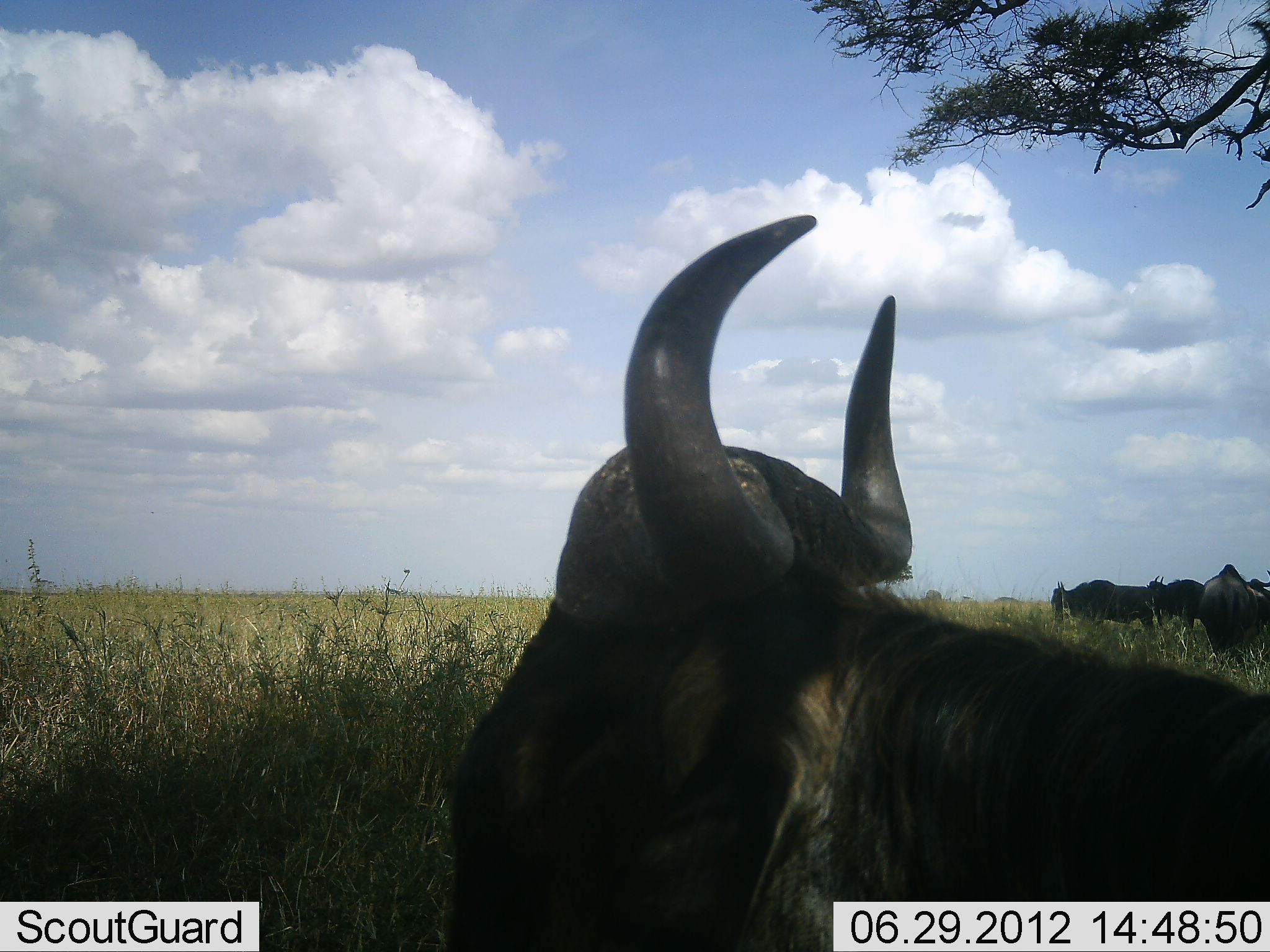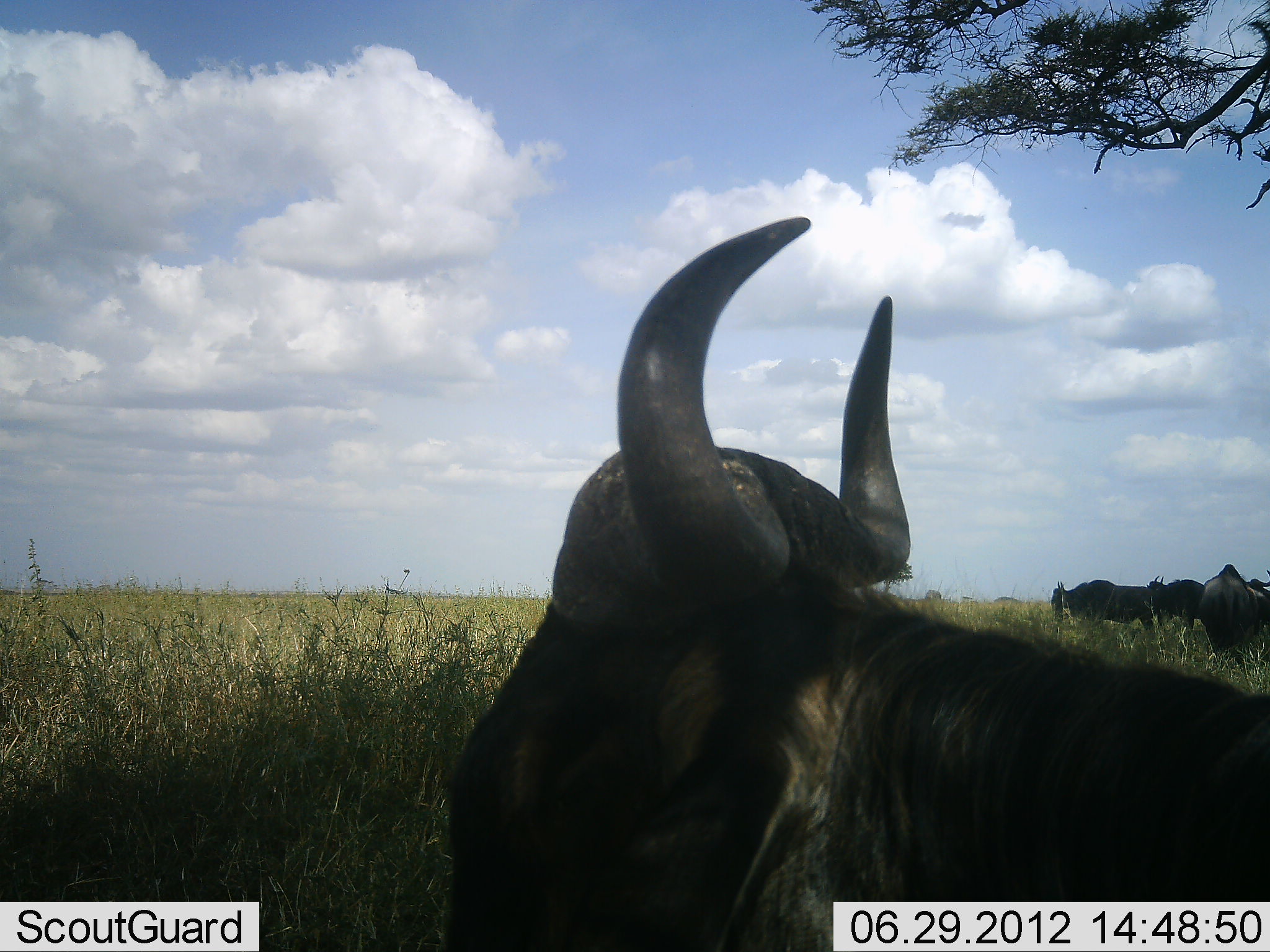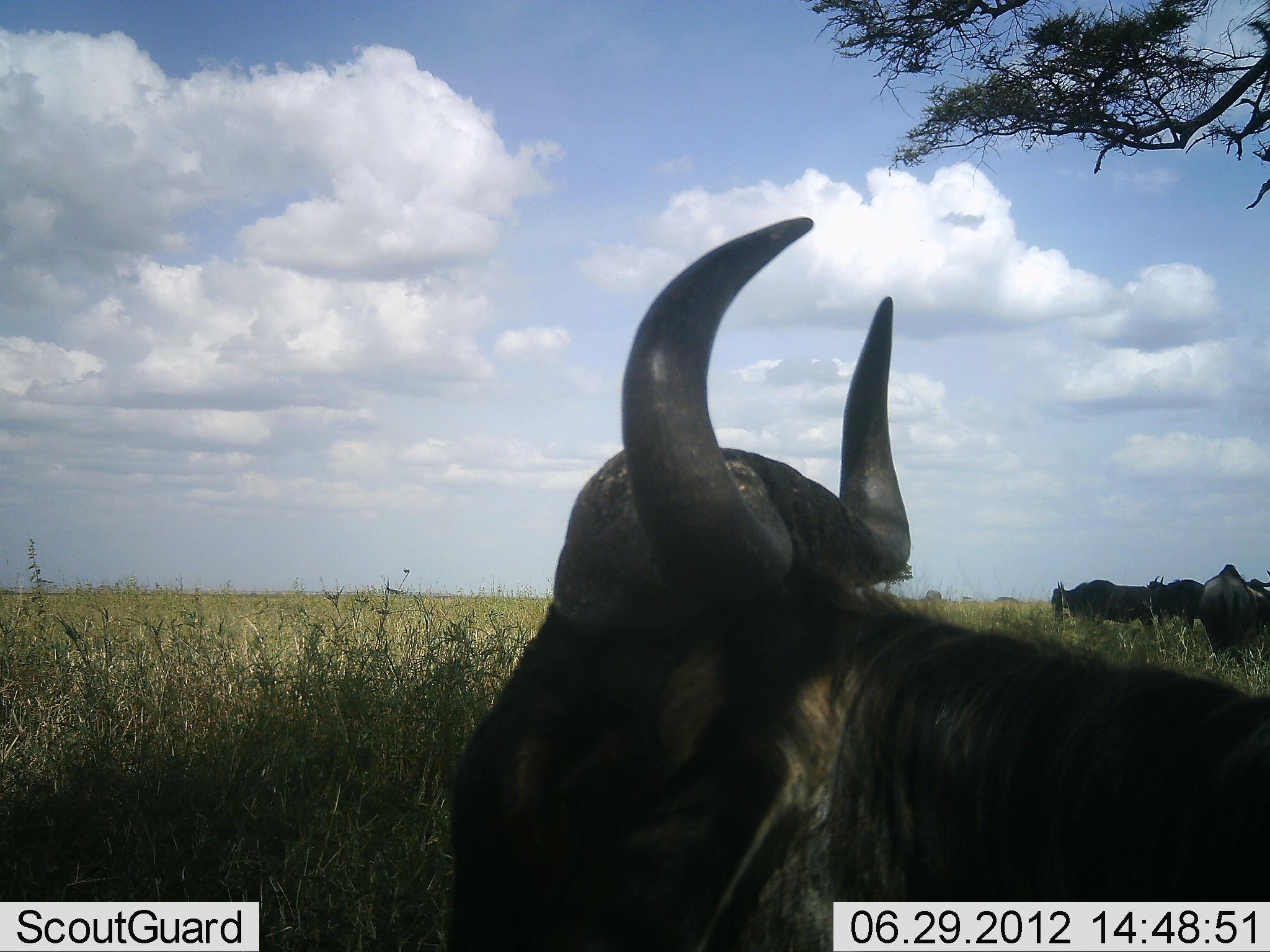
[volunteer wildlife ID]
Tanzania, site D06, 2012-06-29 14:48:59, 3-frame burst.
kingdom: Animalia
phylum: Chordata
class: Mammalia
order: Artiodactyla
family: Bovidae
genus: Connochaetes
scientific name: Connochaetes taurinus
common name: blue wildebeest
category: wildebeest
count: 4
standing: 80%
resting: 80%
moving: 0%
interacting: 0%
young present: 0%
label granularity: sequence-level